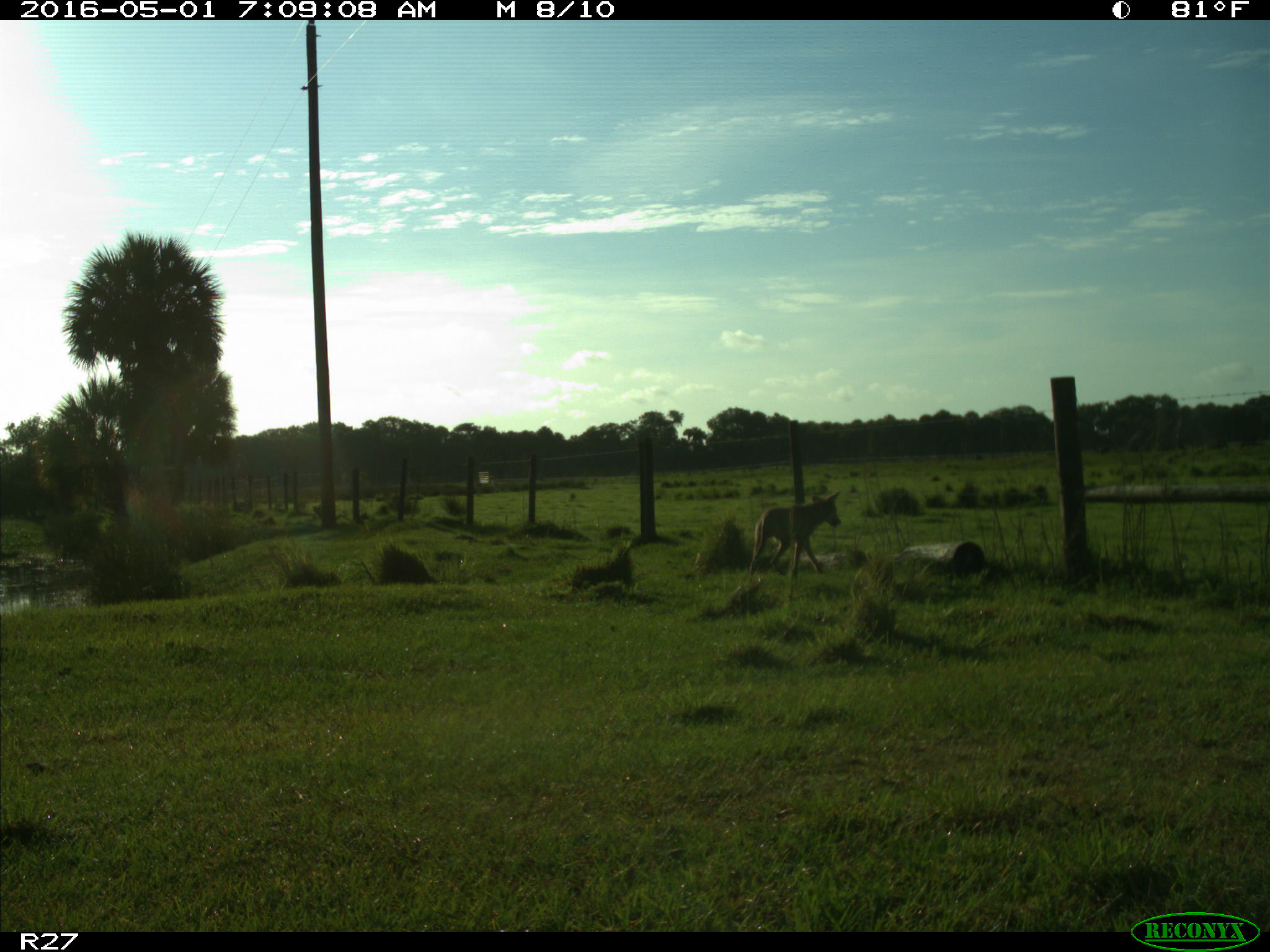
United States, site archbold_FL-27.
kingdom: Animalia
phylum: Chordata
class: Mammalia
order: Carnivora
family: Canidae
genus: Canis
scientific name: Canis latrans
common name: coyote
Canis latrans (coyote).